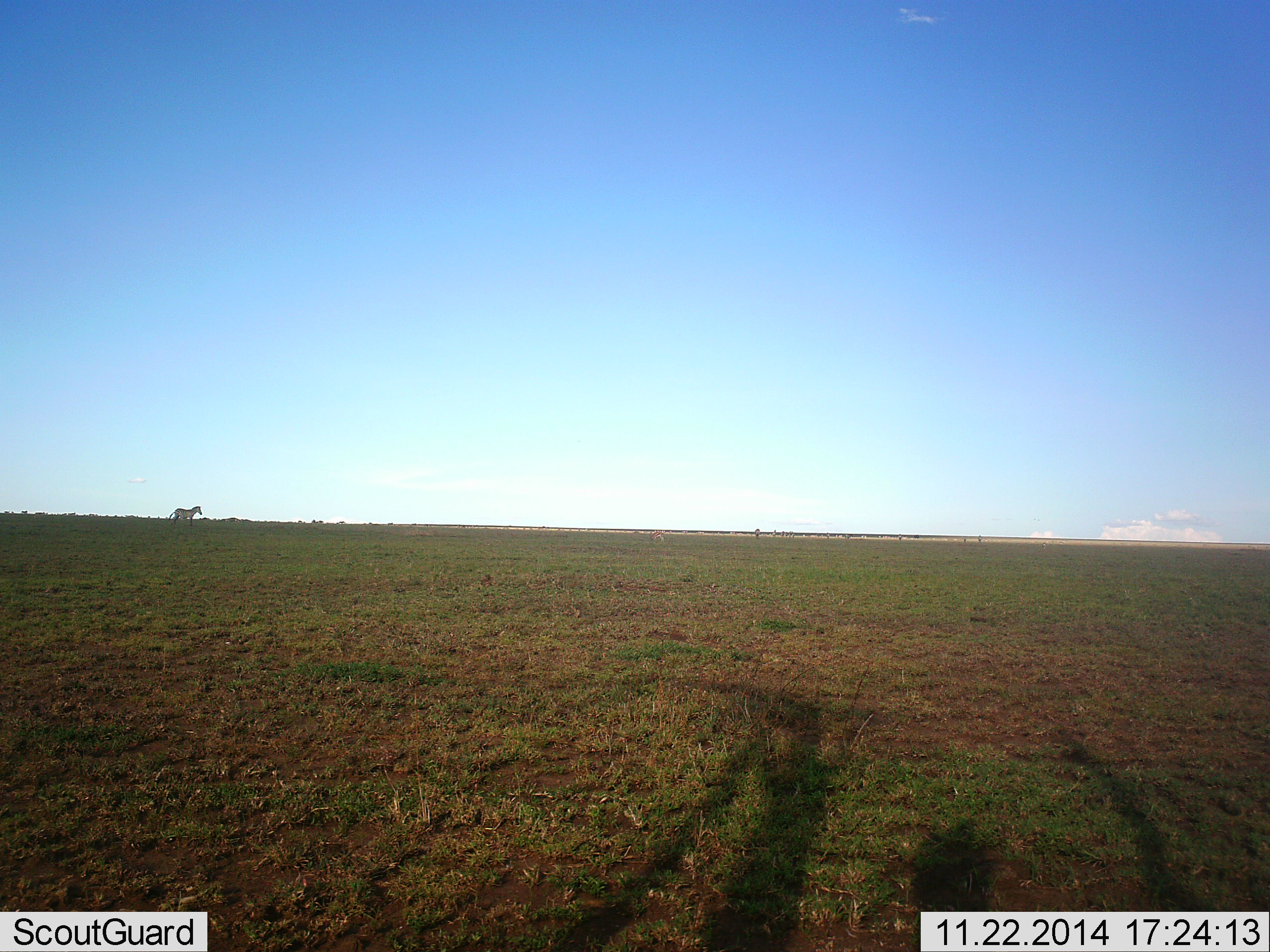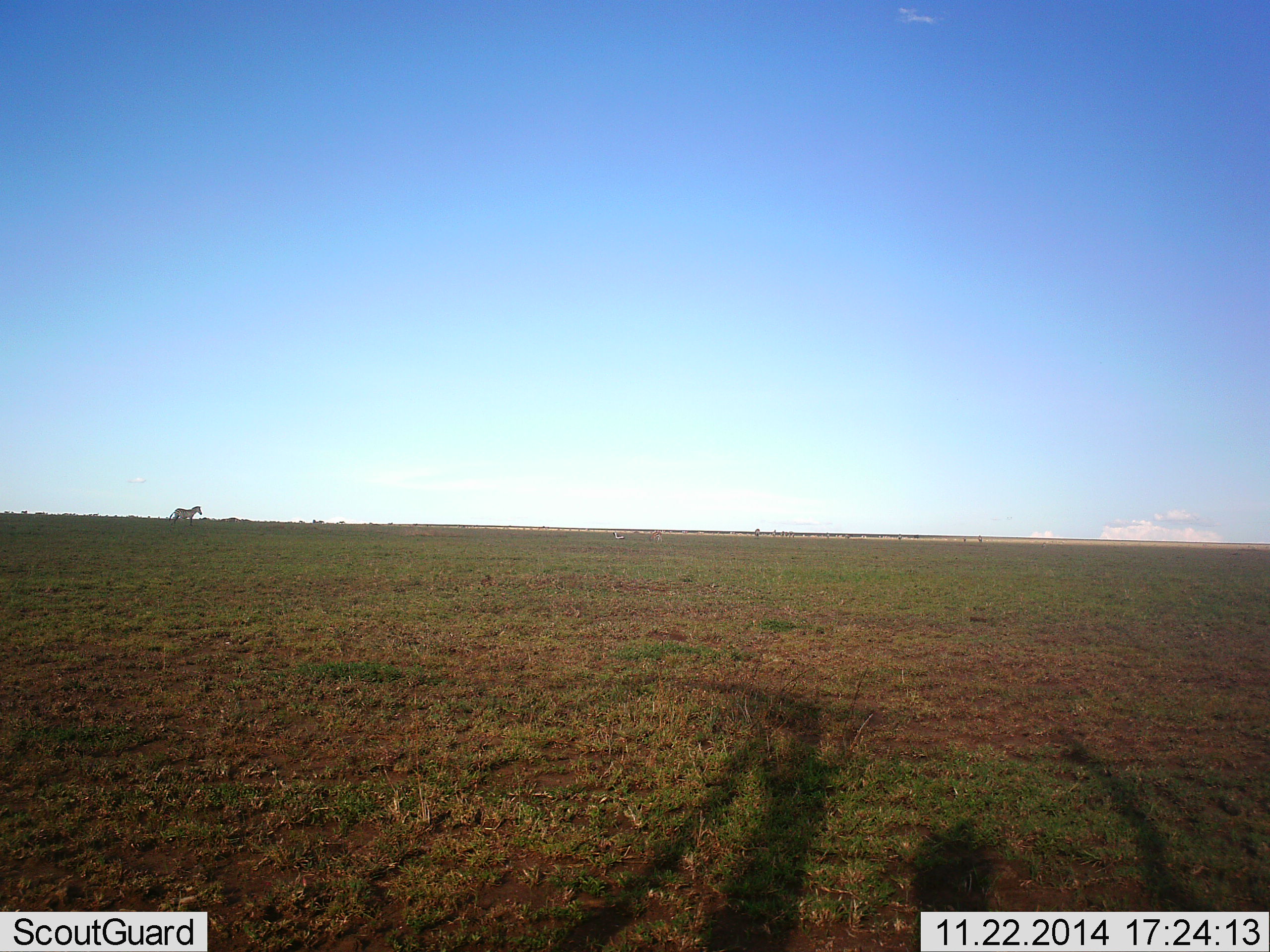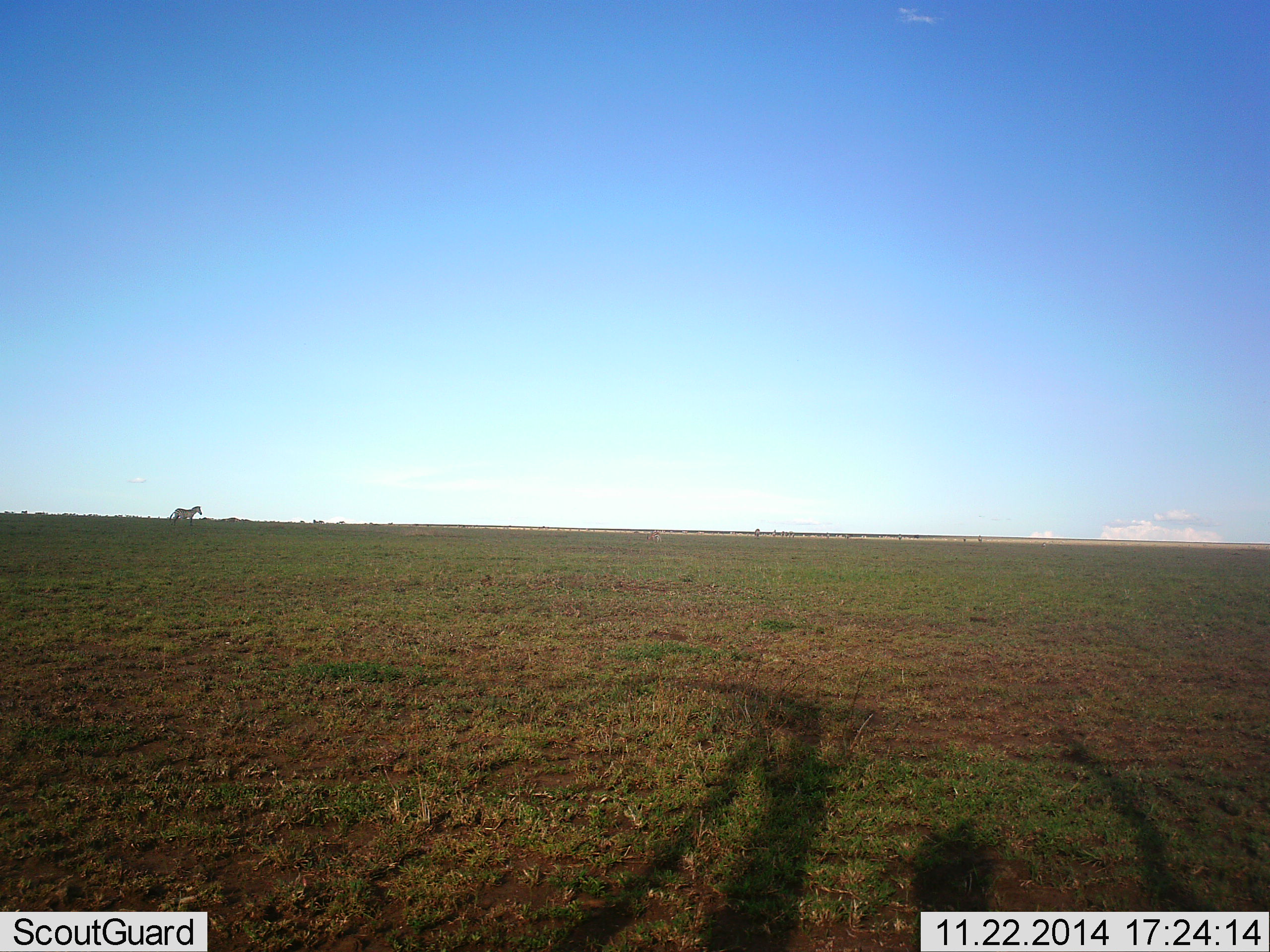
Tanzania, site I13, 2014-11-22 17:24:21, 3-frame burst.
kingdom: Animalia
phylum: Chordata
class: Mammalia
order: Perissodactyla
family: Equidae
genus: Equus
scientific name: Equus quagga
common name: plains zebra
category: zebra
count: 1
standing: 100%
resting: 0%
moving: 0%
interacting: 0%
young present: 0%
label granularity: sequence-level